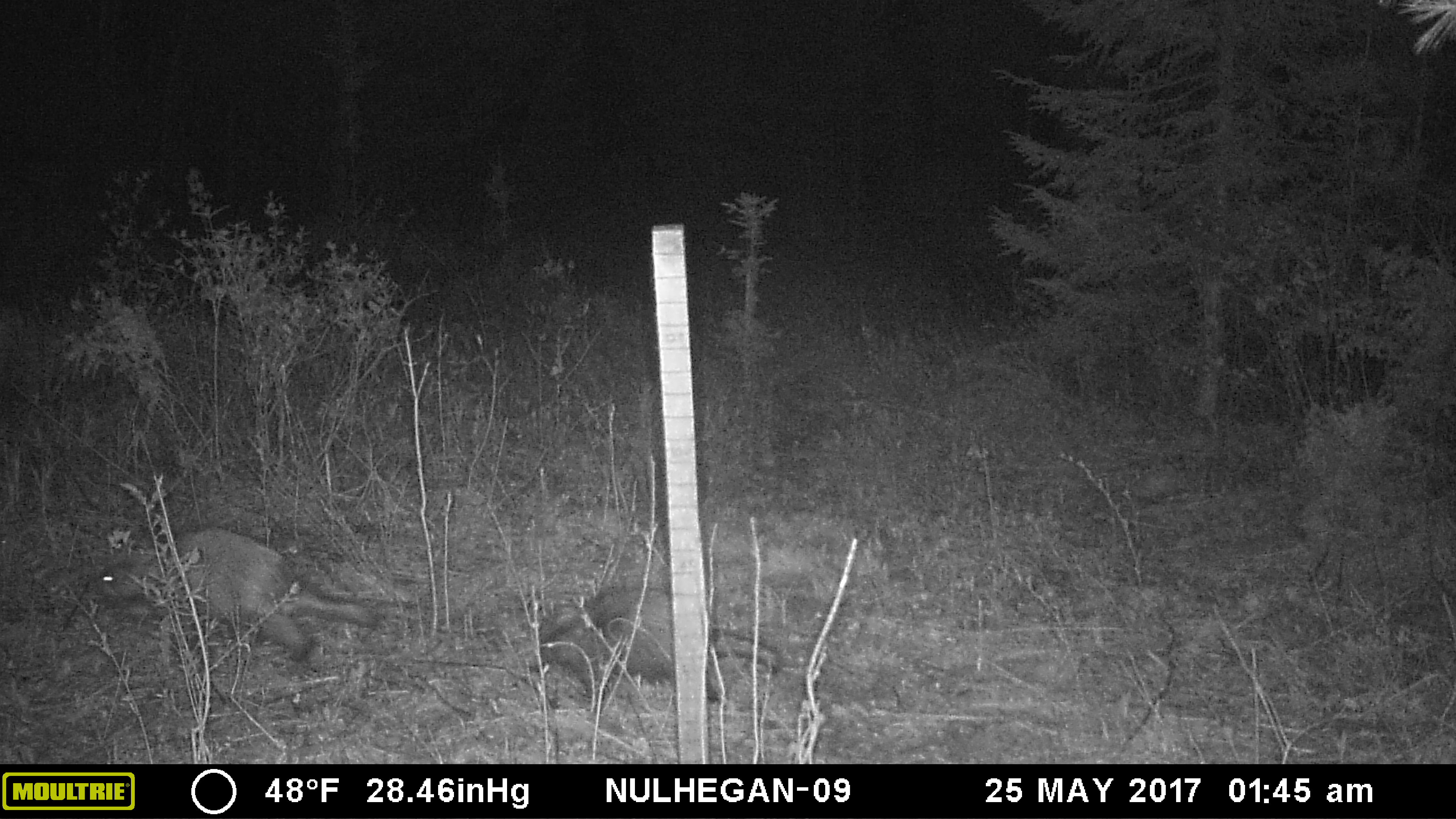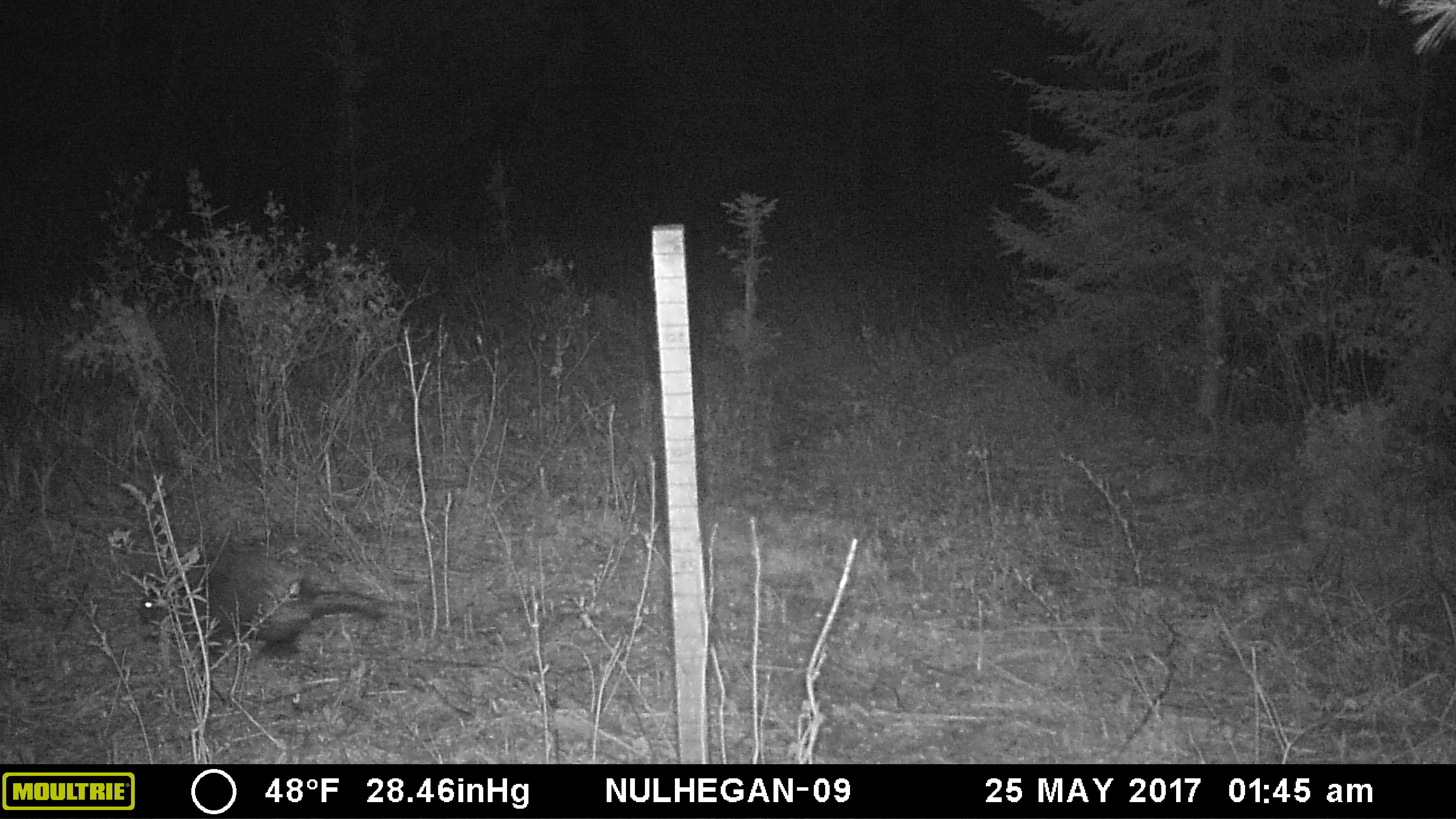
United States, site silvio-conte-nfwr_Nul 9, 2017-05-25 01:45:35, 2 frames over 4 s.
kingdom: Animalia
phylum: Chordata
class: Mammalia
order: Rodentia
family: Erethizontidae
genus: Erethizon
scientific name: Erethizon dorsatum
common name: porcupine